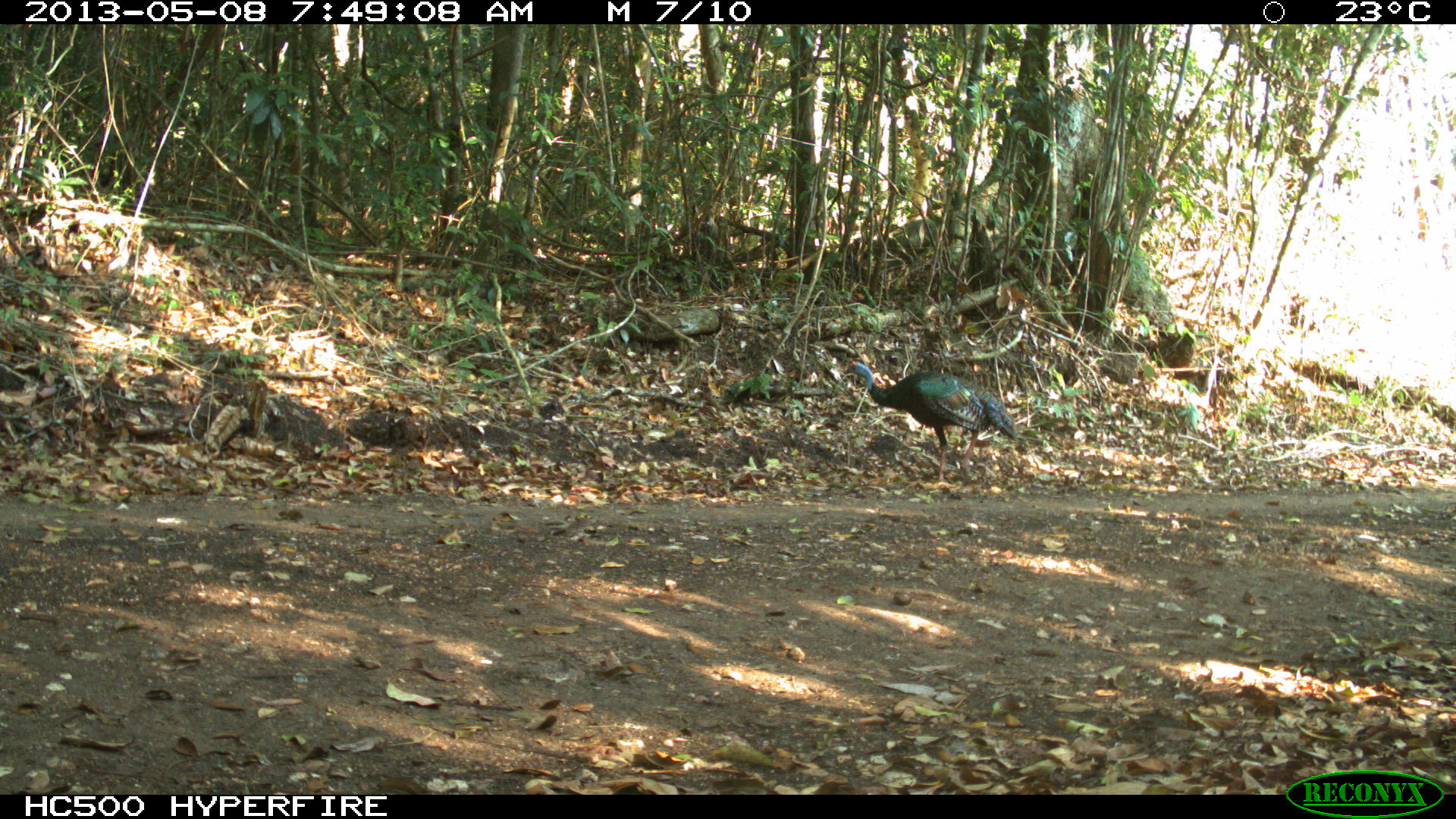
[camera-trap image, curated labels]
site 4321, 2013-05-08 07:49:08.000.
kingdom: Animalia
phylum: Chordata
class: Aves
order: Galliformes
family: Phasianidae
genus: Meleagris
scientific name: Meleagris ocellata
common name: ocellated turkey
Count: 2.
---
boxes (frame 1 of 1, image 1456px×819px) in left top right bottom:
meleagris ocellata: 842 357 1018 490